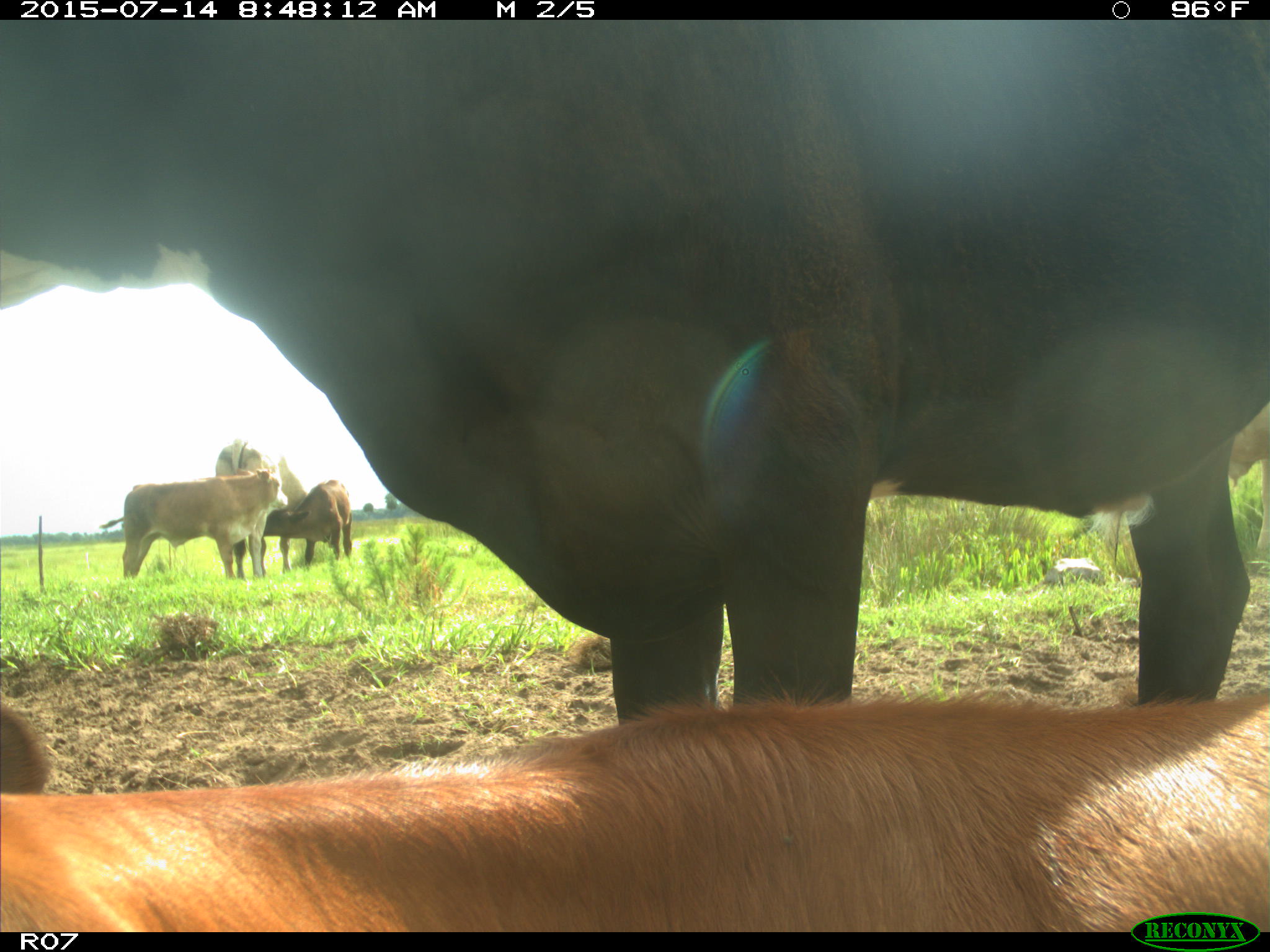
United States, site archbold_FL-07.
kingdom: Animalia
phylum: Chordata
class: Mammalia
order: Artiodactyla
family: Bovidae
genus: Bos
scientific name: Bos taurus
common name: domestic cow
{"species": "Bos taurus (domestic cow)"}